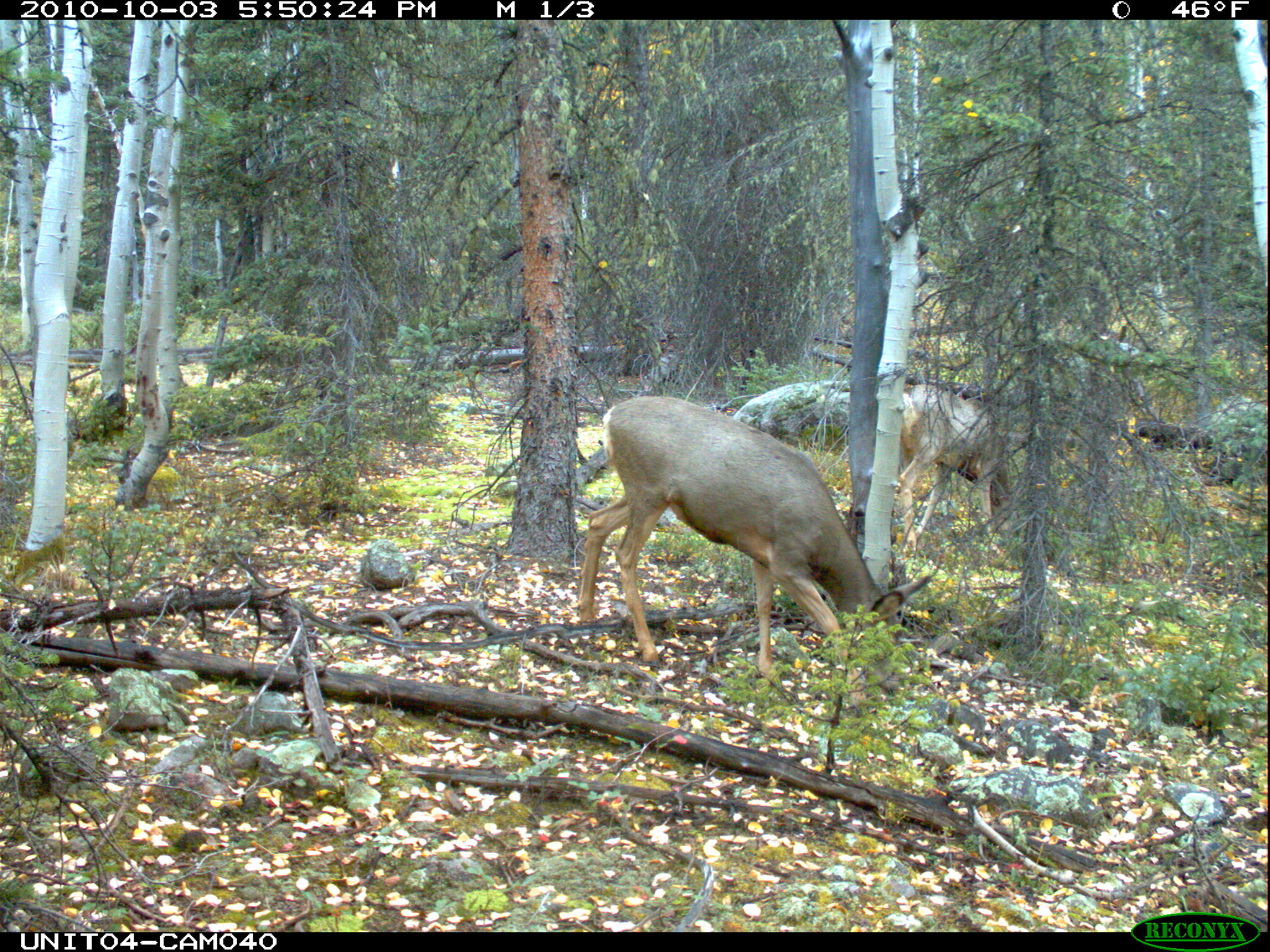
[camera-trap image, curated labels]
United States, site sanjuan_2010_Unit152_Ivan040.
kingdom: Animalia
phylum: Chordata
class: Mammalia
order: Artiodactyla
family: Cervidae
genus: Odocoileus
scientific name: Odocoileus hemionus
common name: mule deer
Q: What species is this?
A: Odocoileus hemionus (mule deer).